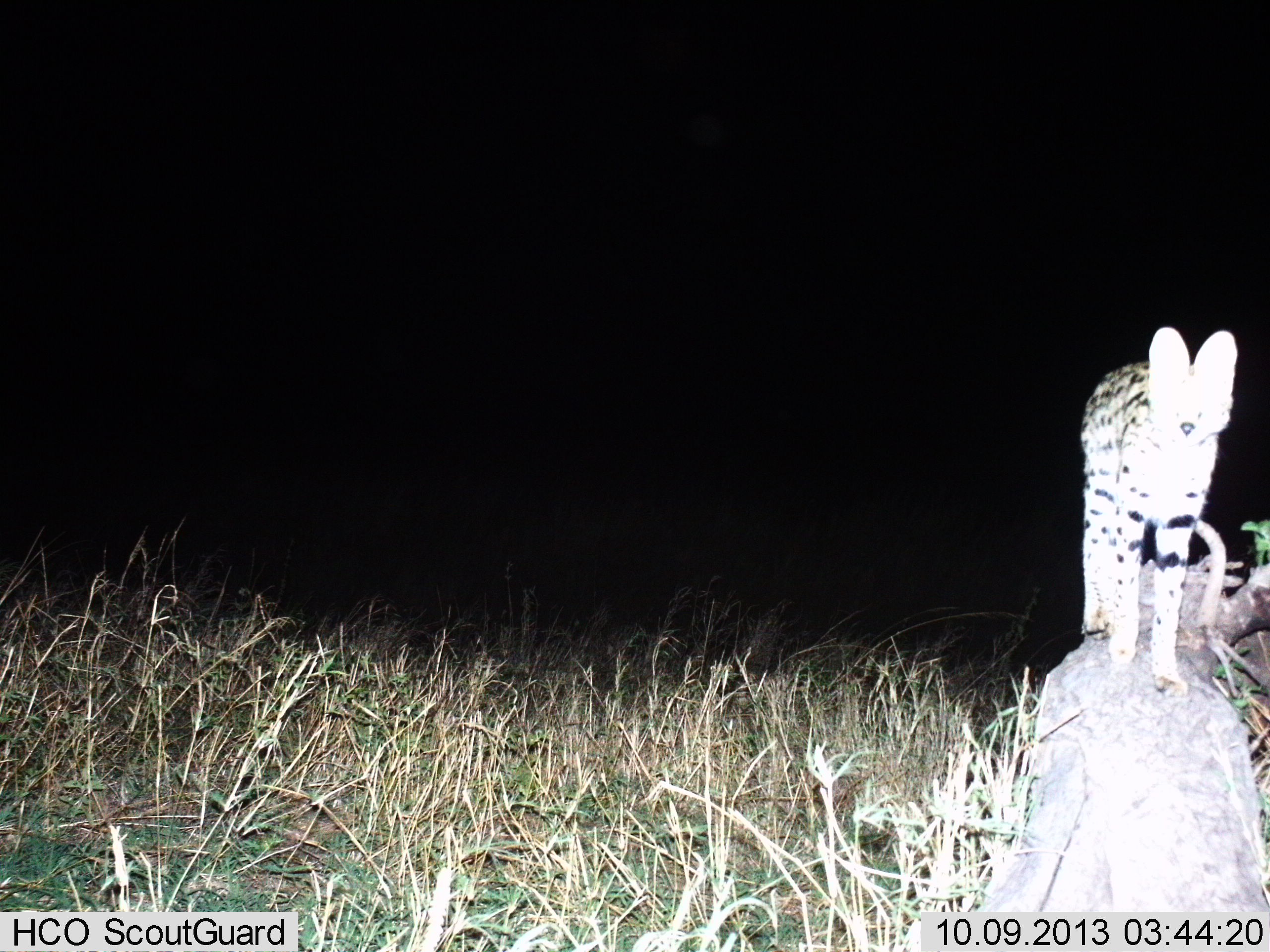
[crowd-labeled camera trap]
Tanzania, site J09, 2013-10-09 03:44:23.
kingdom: Animalia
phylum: Chordata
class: Mammalia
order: Carnivora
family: Felidae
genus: Leptailurus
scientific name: Leptailurus serval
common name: serval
Serval (Leptailurus serval), count 1. Behavior (volunteer vote fractions): standing 93%, resting 0%, moving 7%, interacting 0%. Young present (vote fraction): 0%. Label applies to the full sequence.